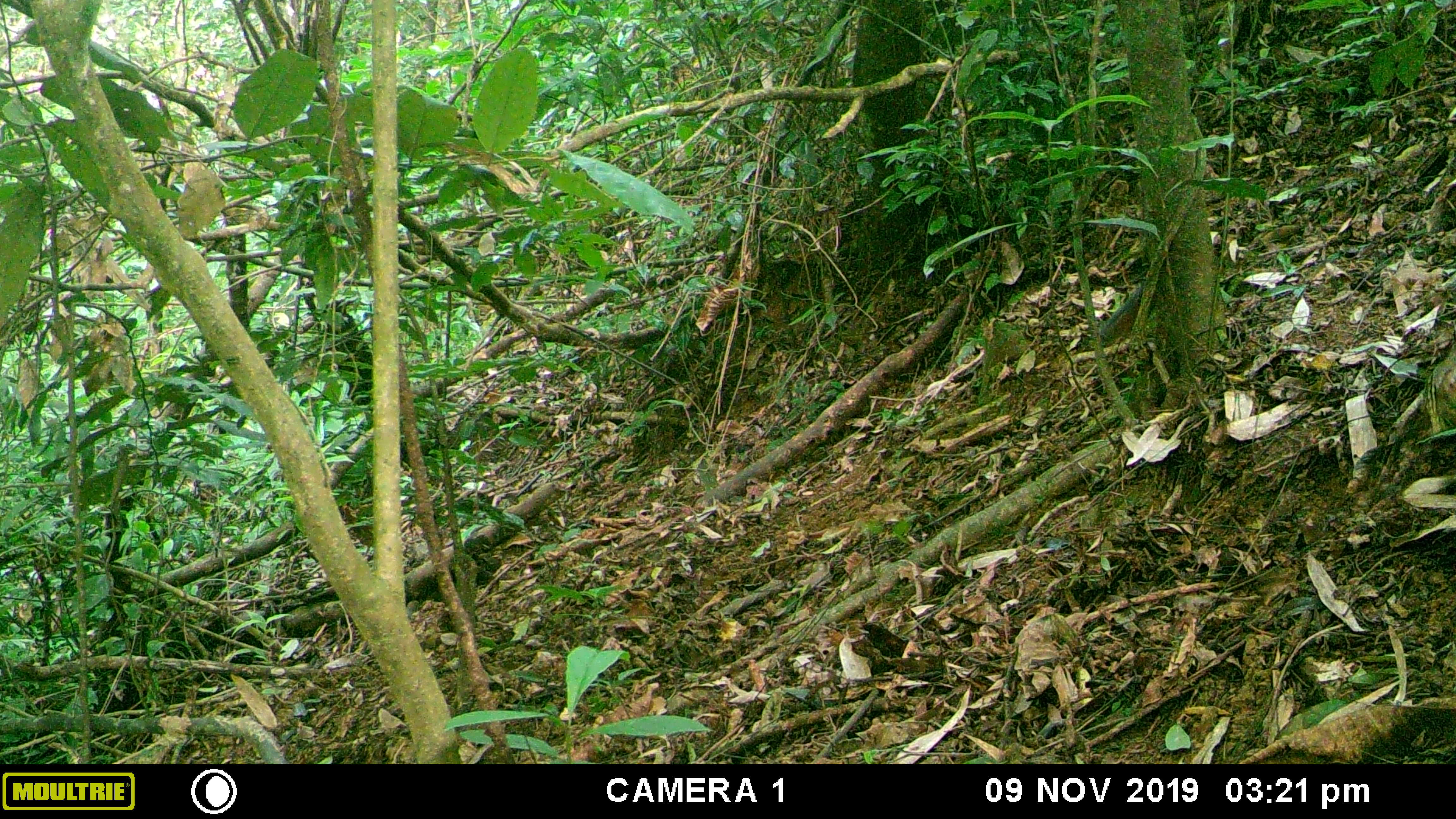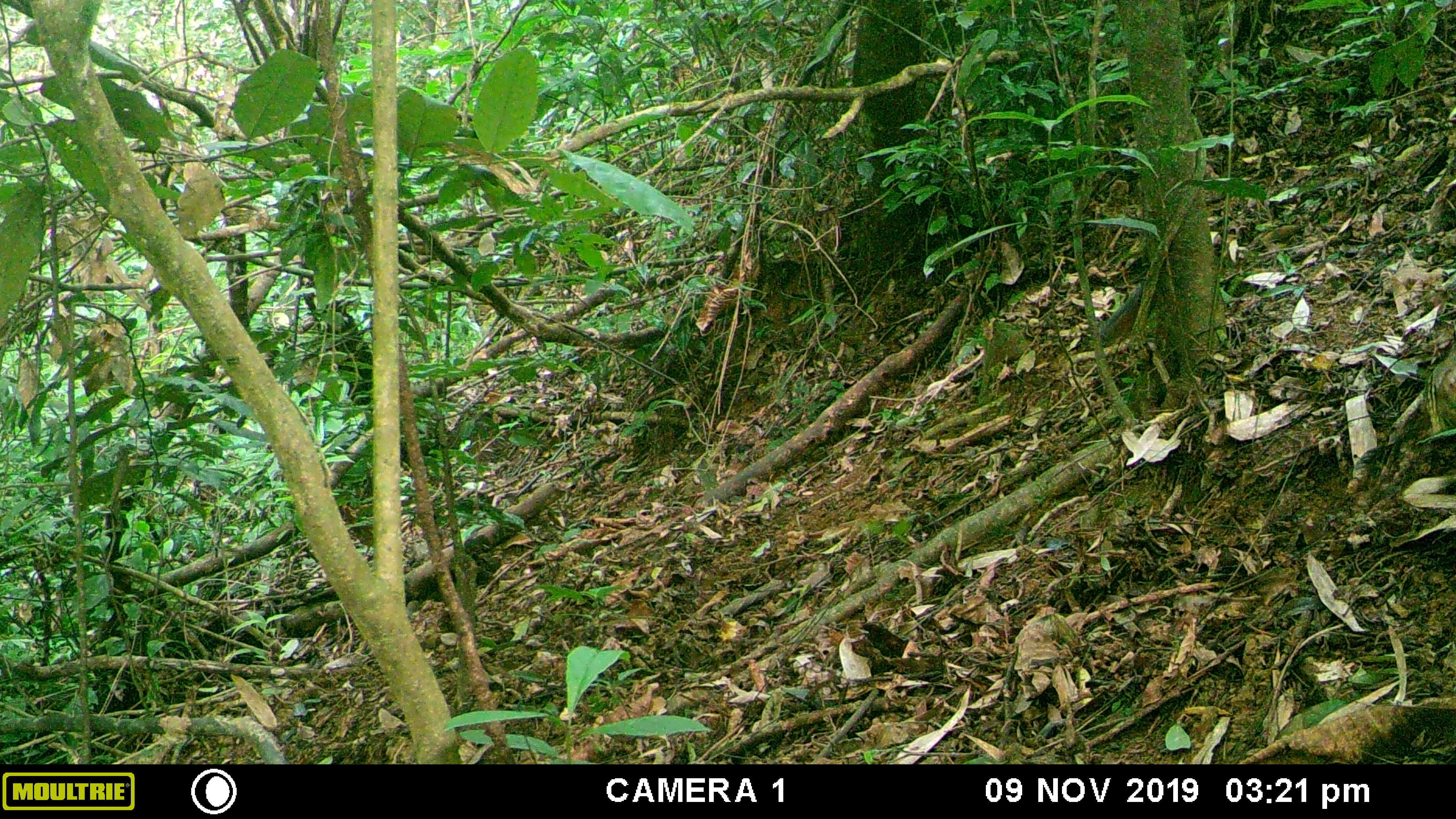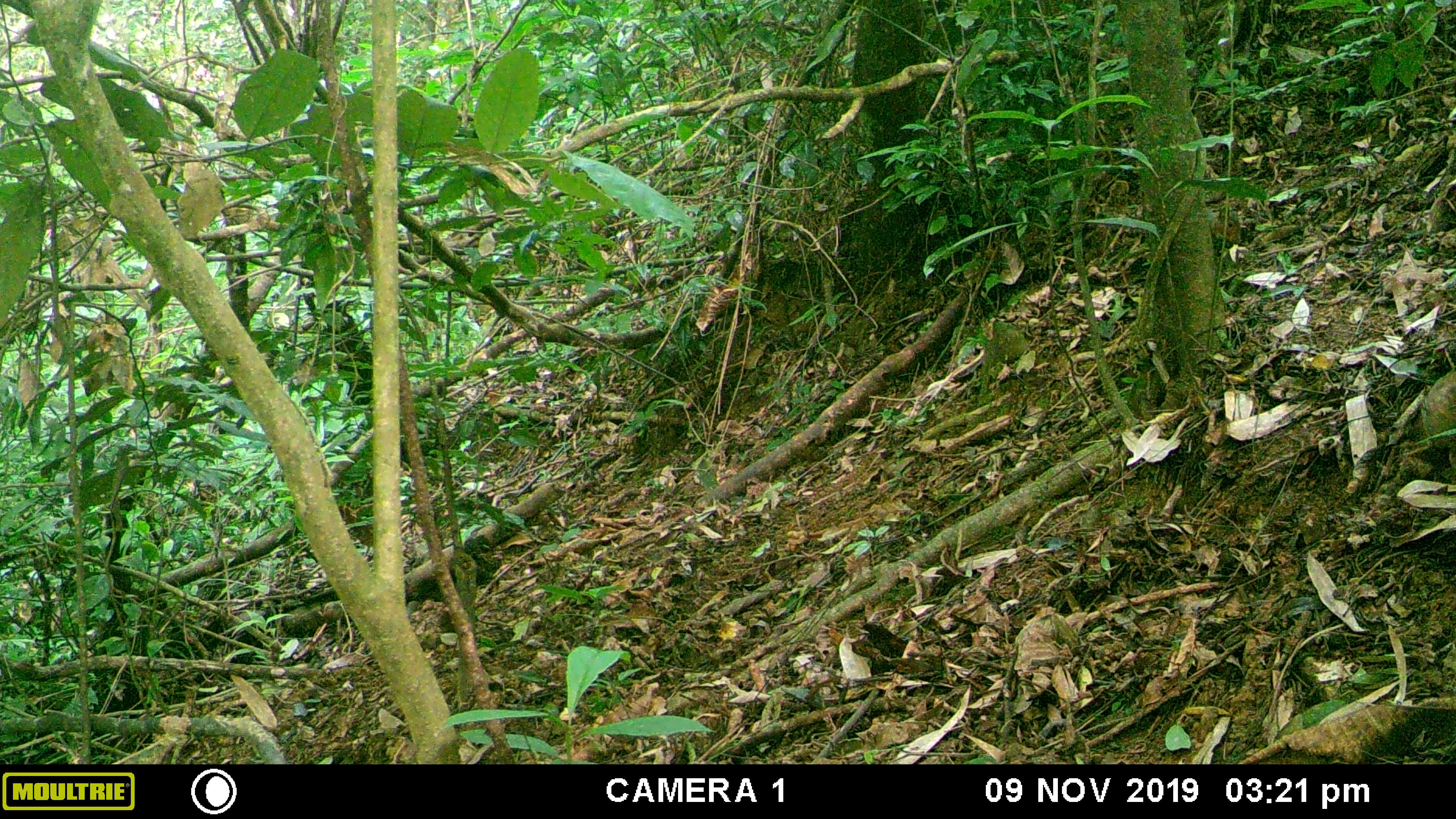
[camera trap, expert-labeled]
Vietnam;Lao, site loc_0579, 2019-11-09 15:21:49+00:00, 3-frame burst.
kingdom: Animalia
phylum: Chordata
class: Mammalia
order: Rodentia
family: Sciuridae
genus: Dremomys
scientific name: Dremomys rufigenis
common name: red-cheeked squirrel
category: red cheeked squirrel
Red cheeked squirrel (red-cheeked squirrel) (Dremomys rufigenis). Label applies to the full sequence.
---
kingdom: Animalia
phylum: Chordata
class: Aves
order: Galliformes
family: Phasianidae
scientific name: Phasianidae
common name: partridge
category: unidentified partridge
Unidentified partridge (partridge) (Phasianidae). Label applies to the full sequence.